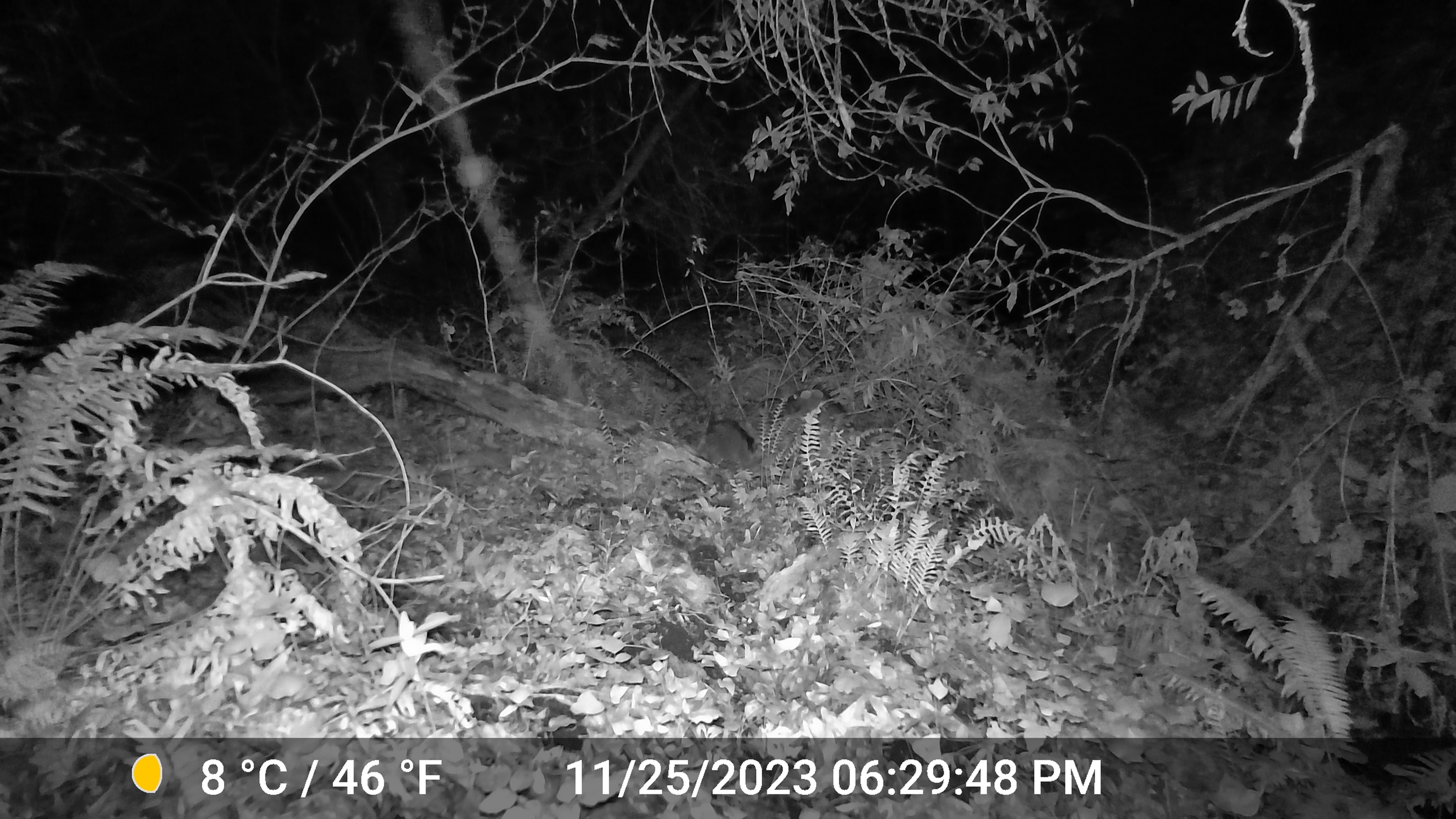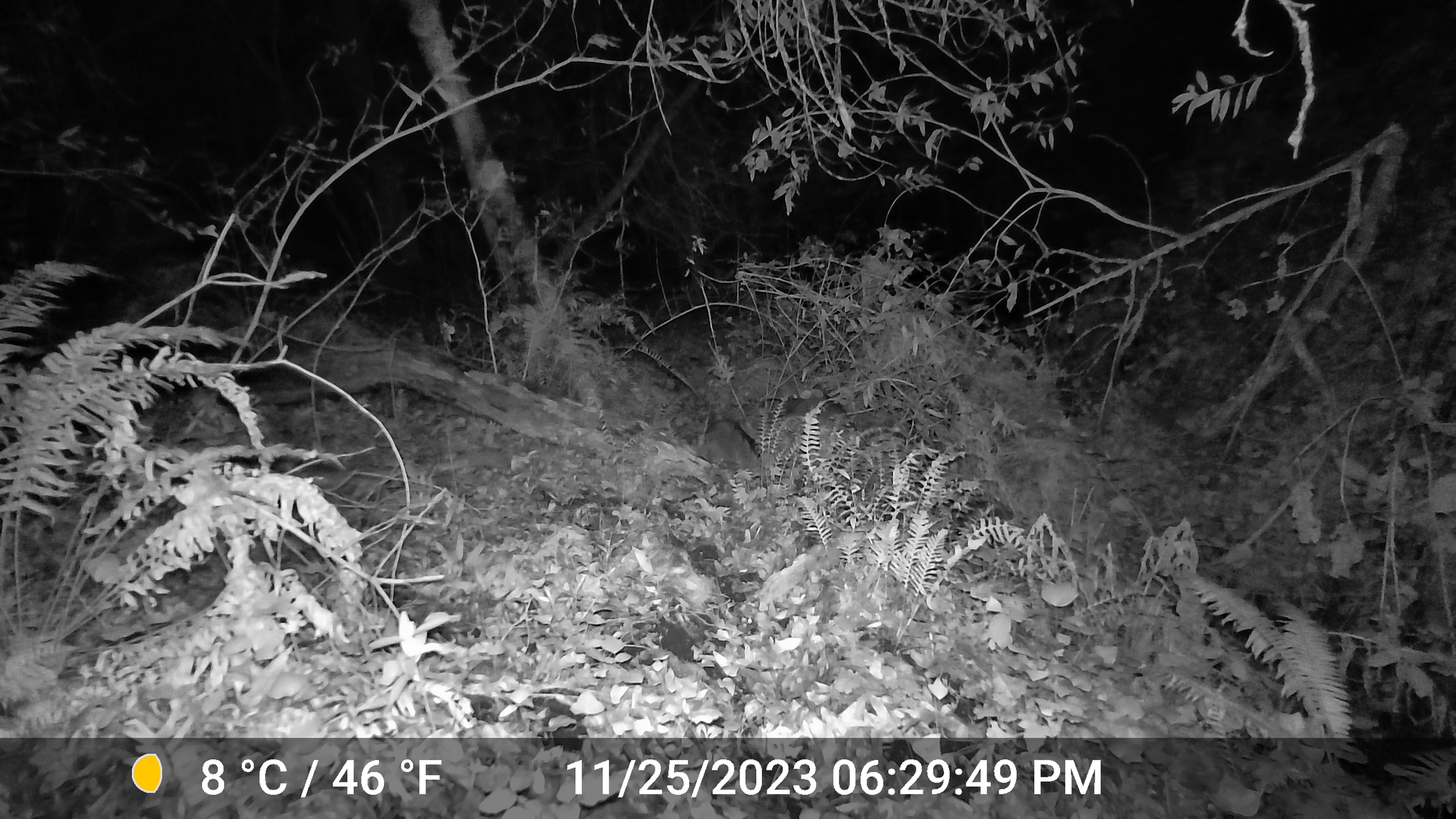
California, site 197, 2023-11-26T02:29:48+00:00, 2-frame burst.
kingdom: Animalia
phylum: Chordata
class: Mammalia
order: Carnivora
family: Procyonidae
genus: Procyon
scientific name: Procyon lotor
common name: raccoon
Raccoon (Procyon lotor).